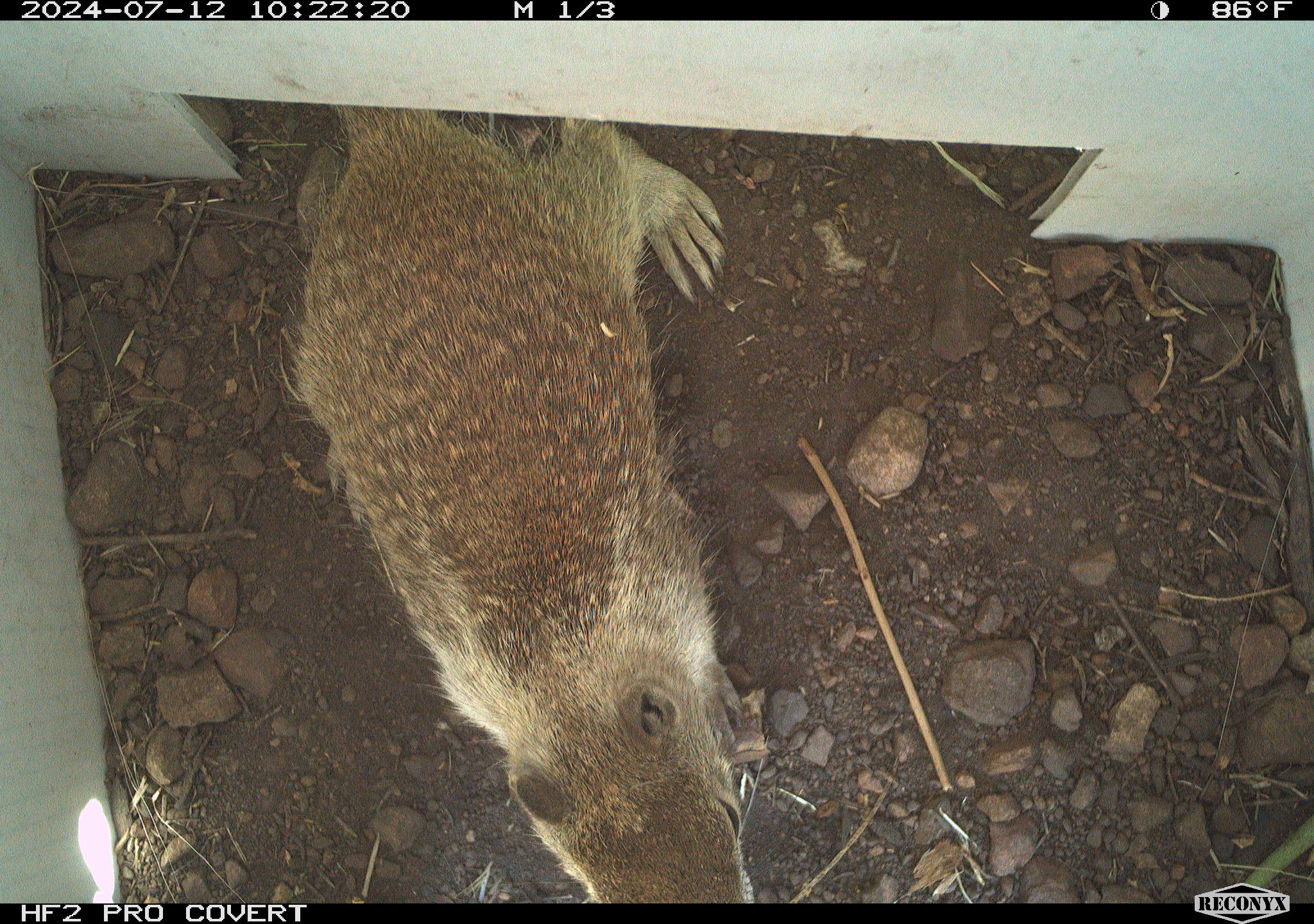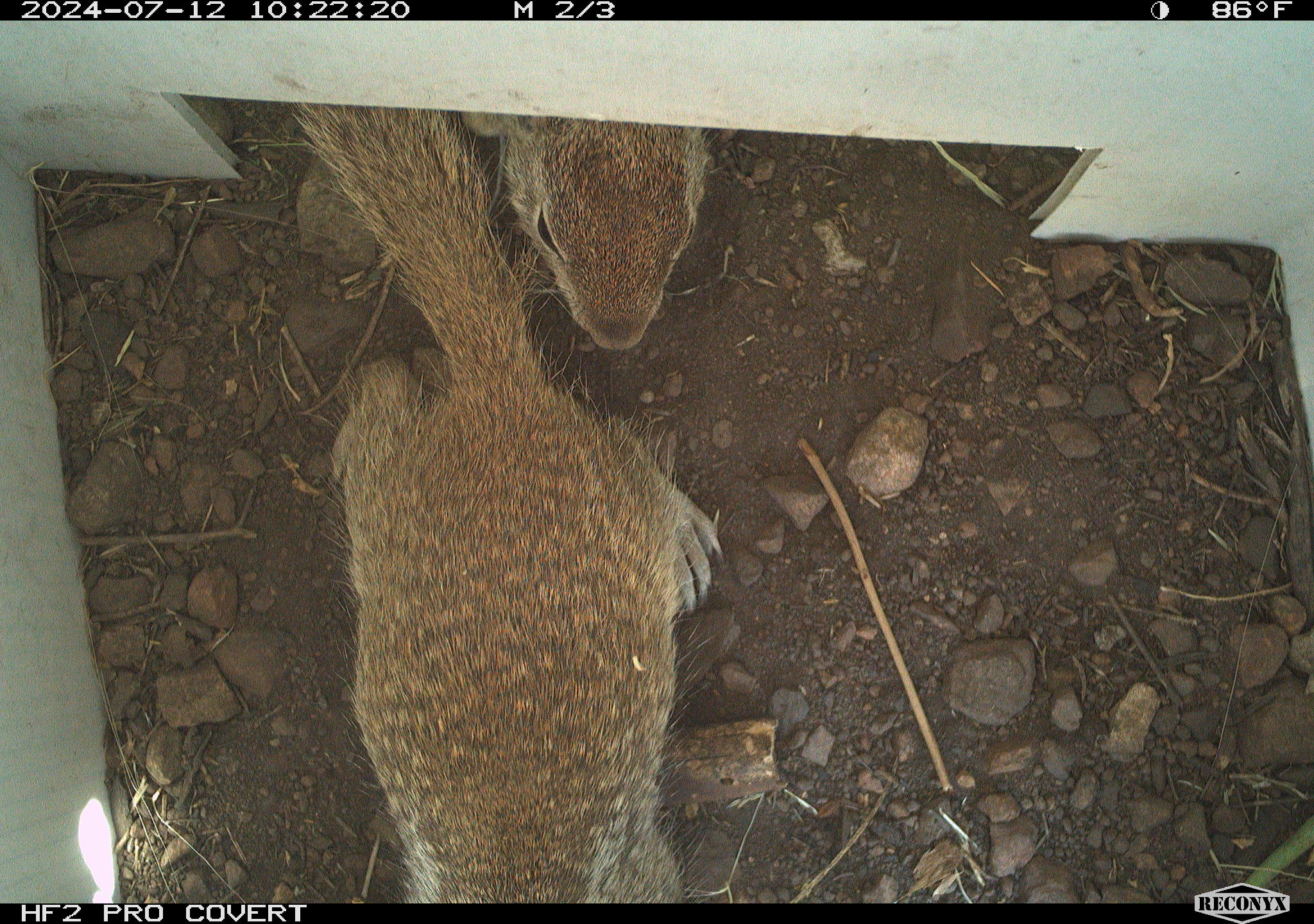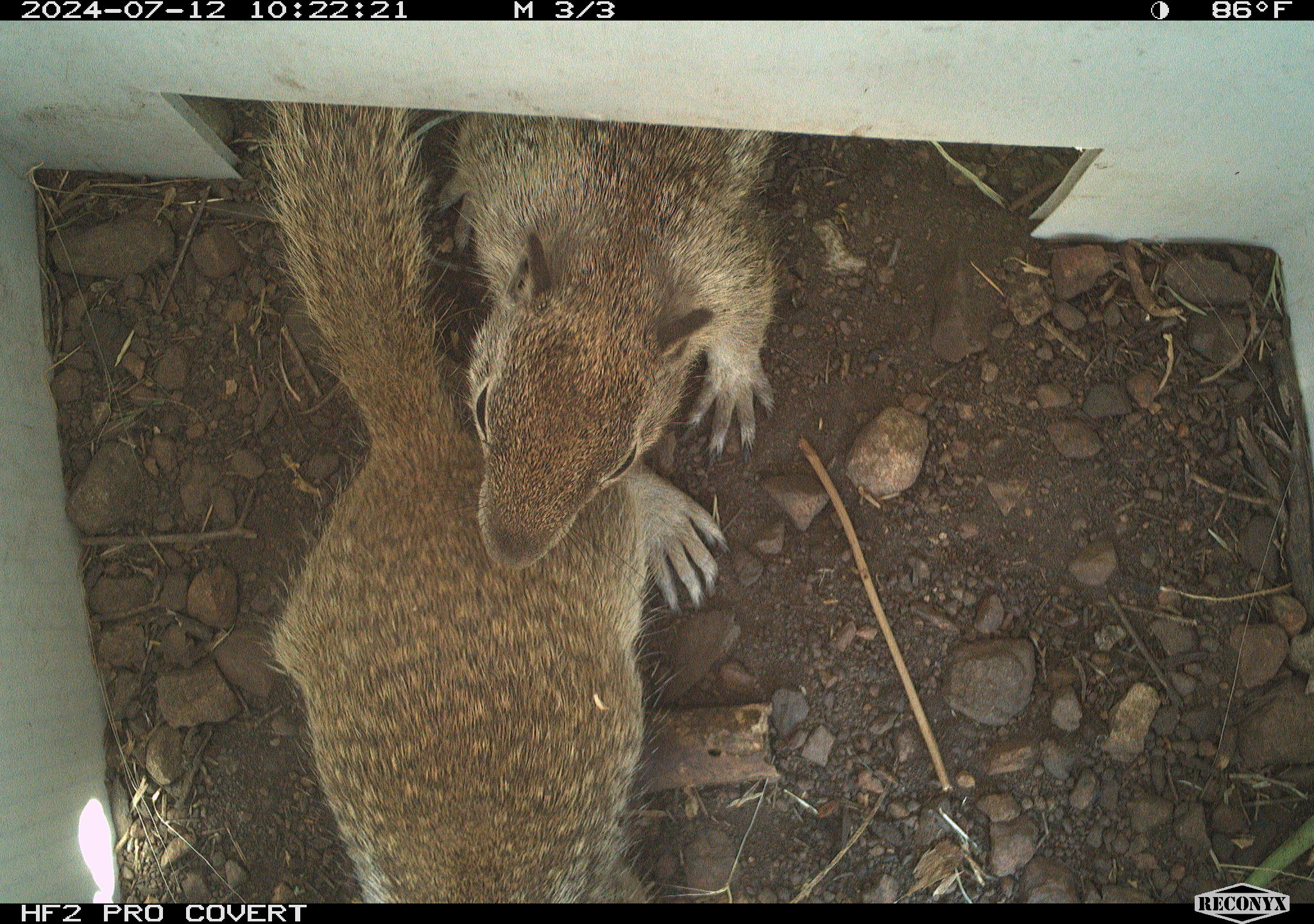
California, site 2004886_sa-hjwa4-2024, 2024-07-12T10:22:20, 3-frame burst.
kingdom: Animalia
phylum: Chordata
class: Mammalia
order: Rodentia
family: Sciuridae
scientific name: Sciuridae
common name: squirrels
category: sciuridae family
Sciuridae family (squirrels) (Sciuridae).